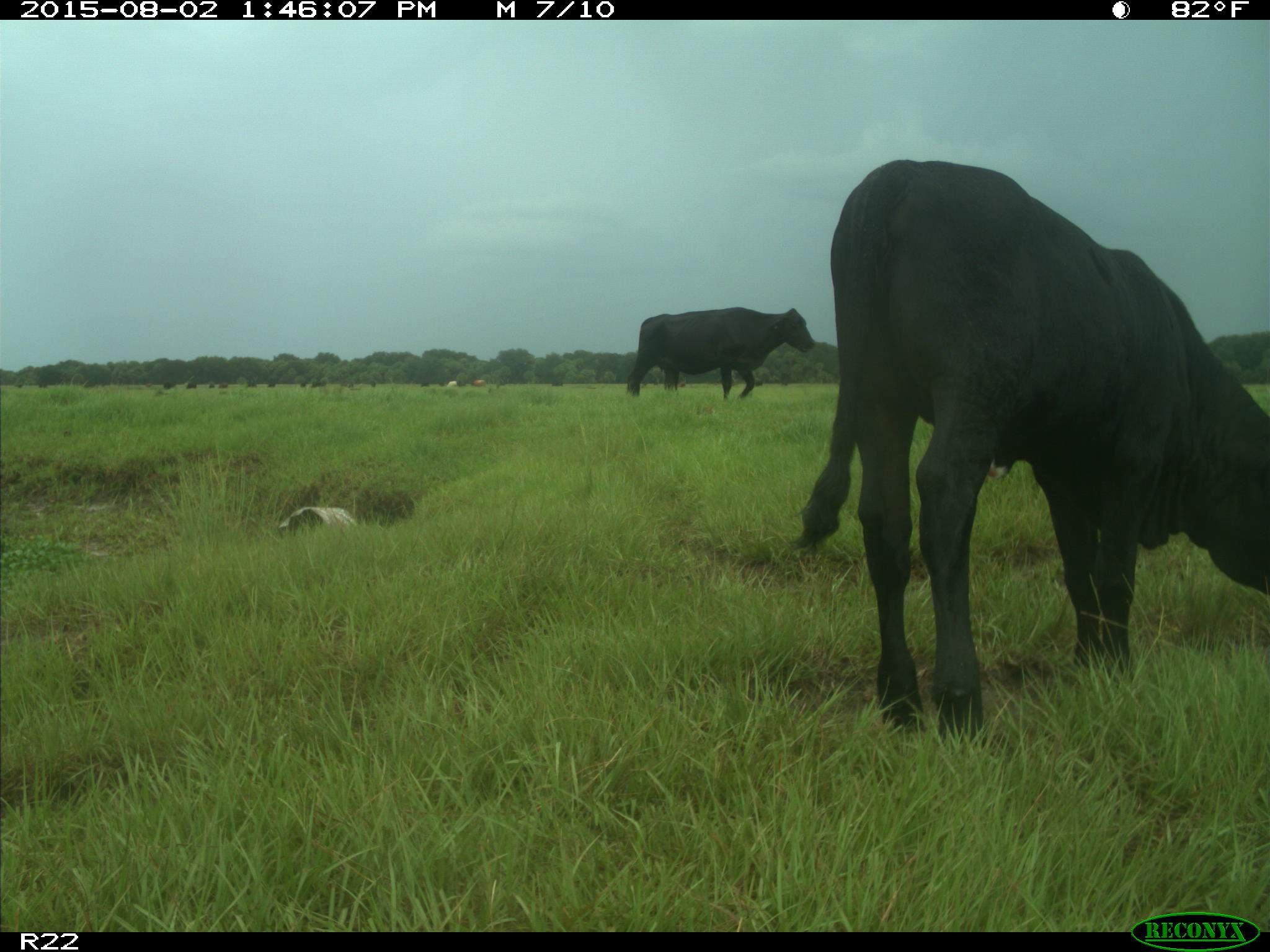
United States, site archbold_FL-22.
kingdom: Animalia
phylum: Chordata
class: Mammalia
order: Artiodactyla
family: Bovidae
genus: Bos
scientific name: Bos taurus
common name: domestic cow